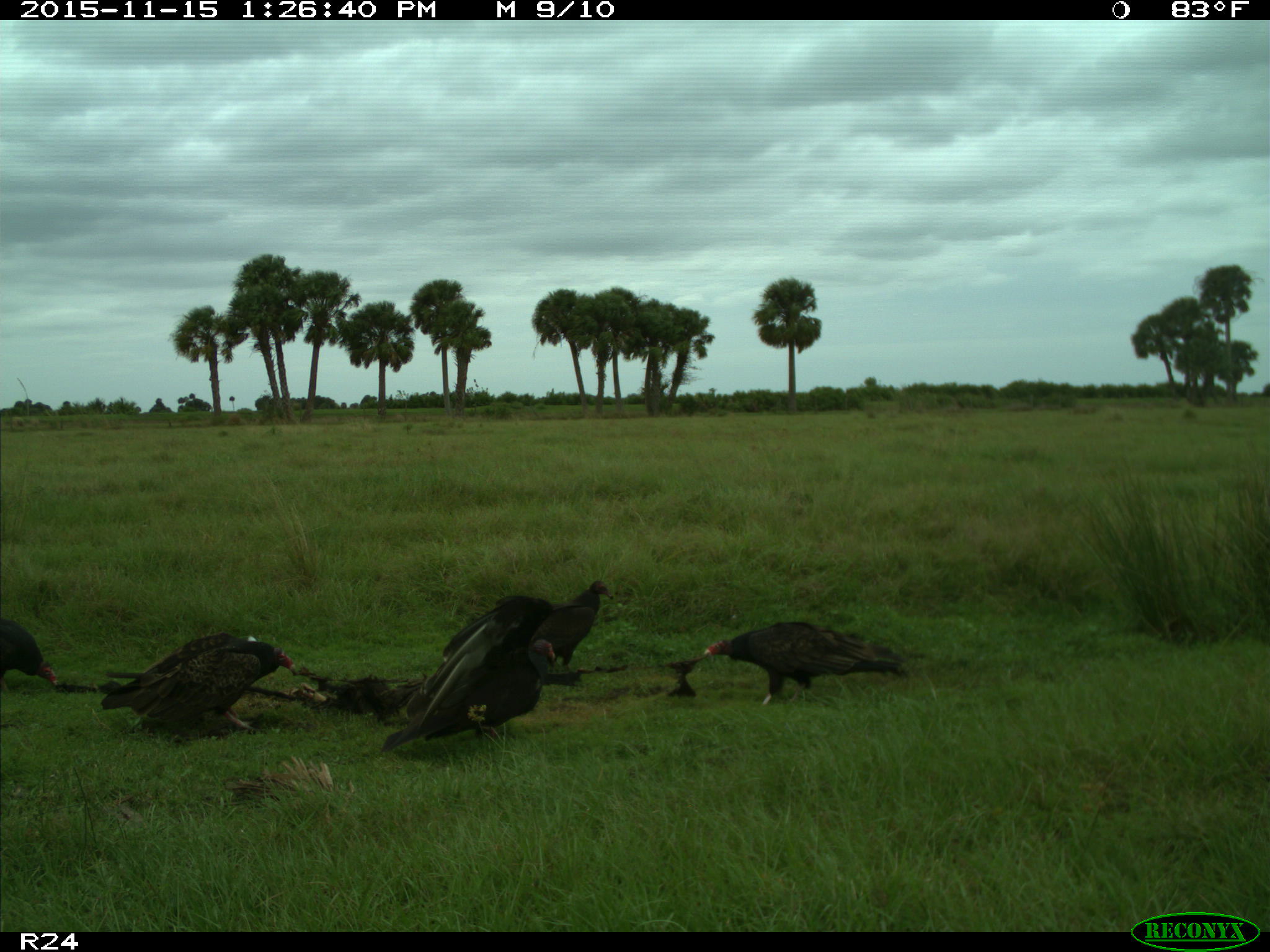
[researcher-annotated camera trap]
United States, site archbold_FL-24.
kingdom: Animalia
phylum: Chordata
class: Aves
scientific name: Aves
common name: birds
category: unidentified bird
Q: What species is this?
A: Unidentified bird (birds) (Aves).